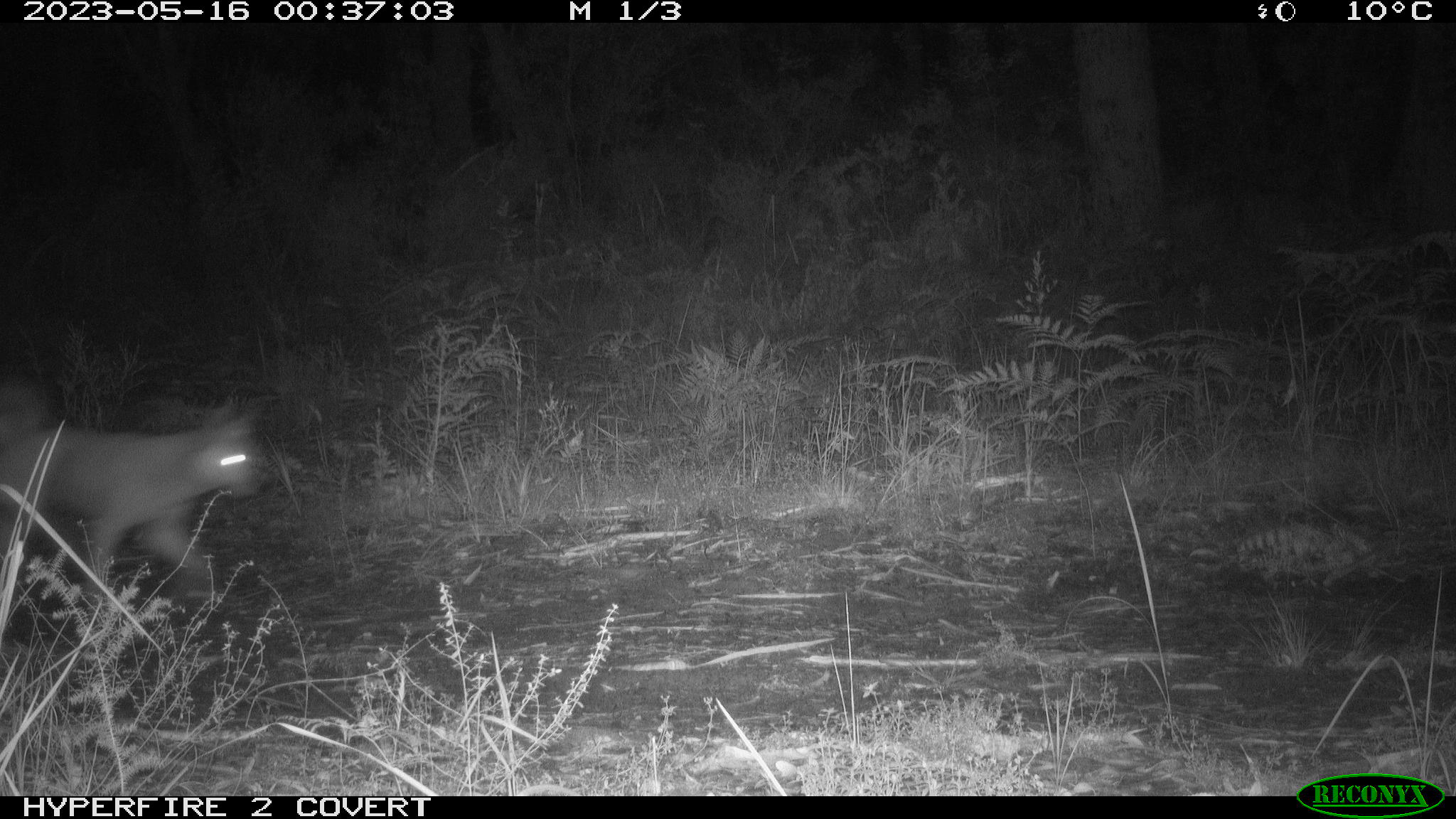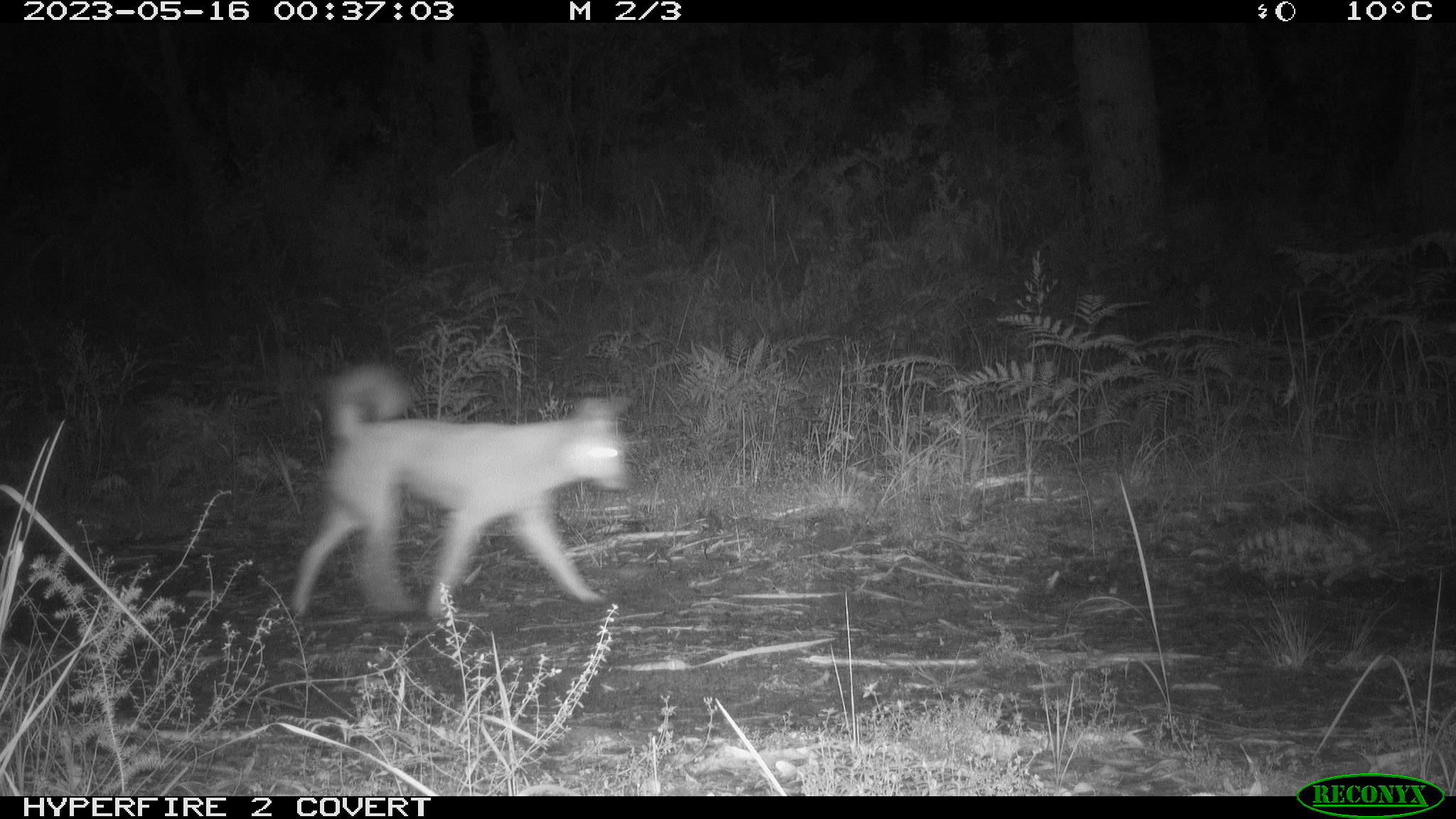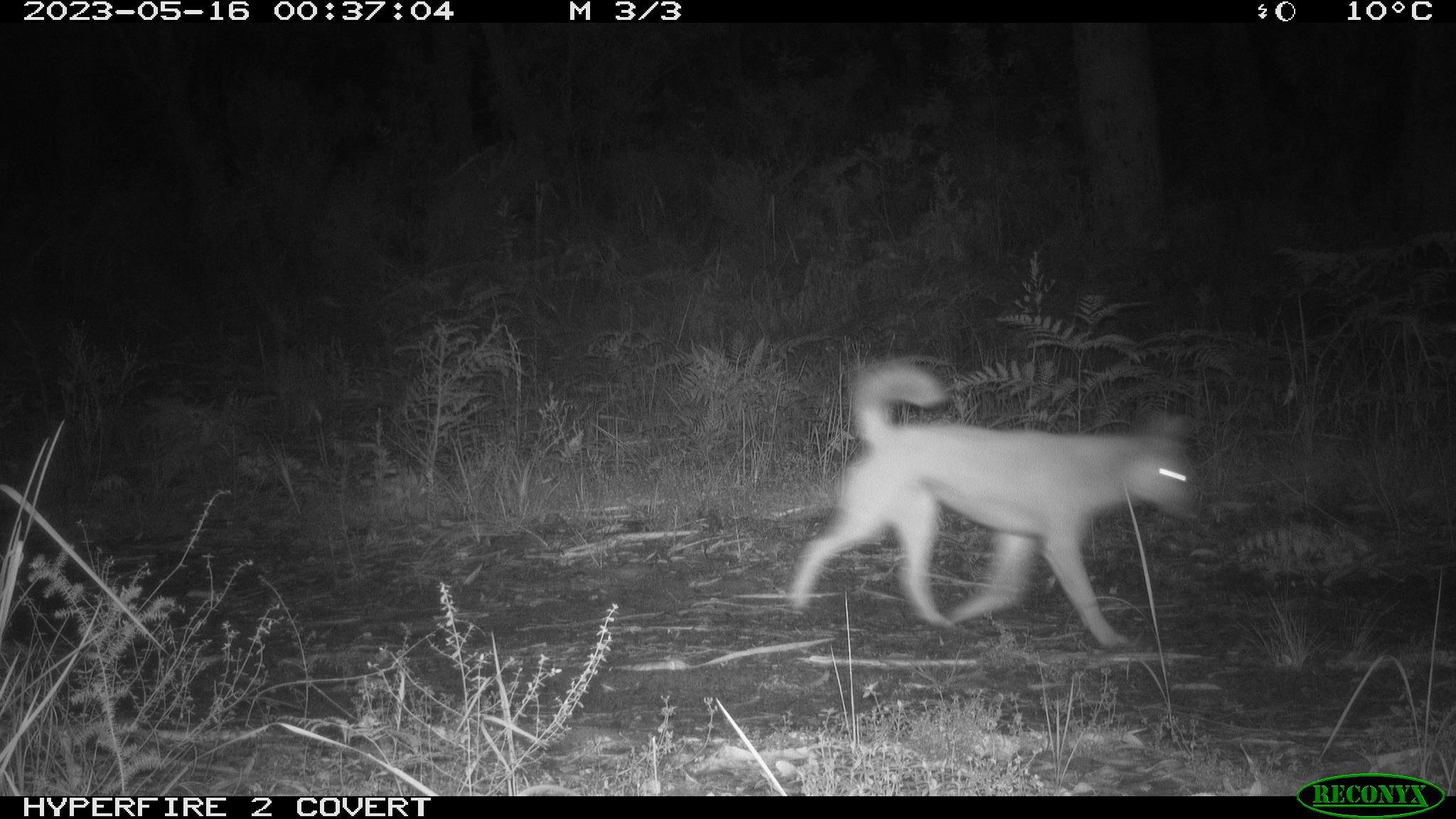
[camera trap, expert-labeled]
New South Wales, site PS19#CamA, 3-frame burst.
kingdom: Animalia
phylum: Chordata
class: Mammalia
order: Carnivora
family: Canidae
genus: Canis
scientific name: Canis familiaris dingo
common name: dingo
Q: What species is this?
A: Dingo (Canis familiaris dingo).